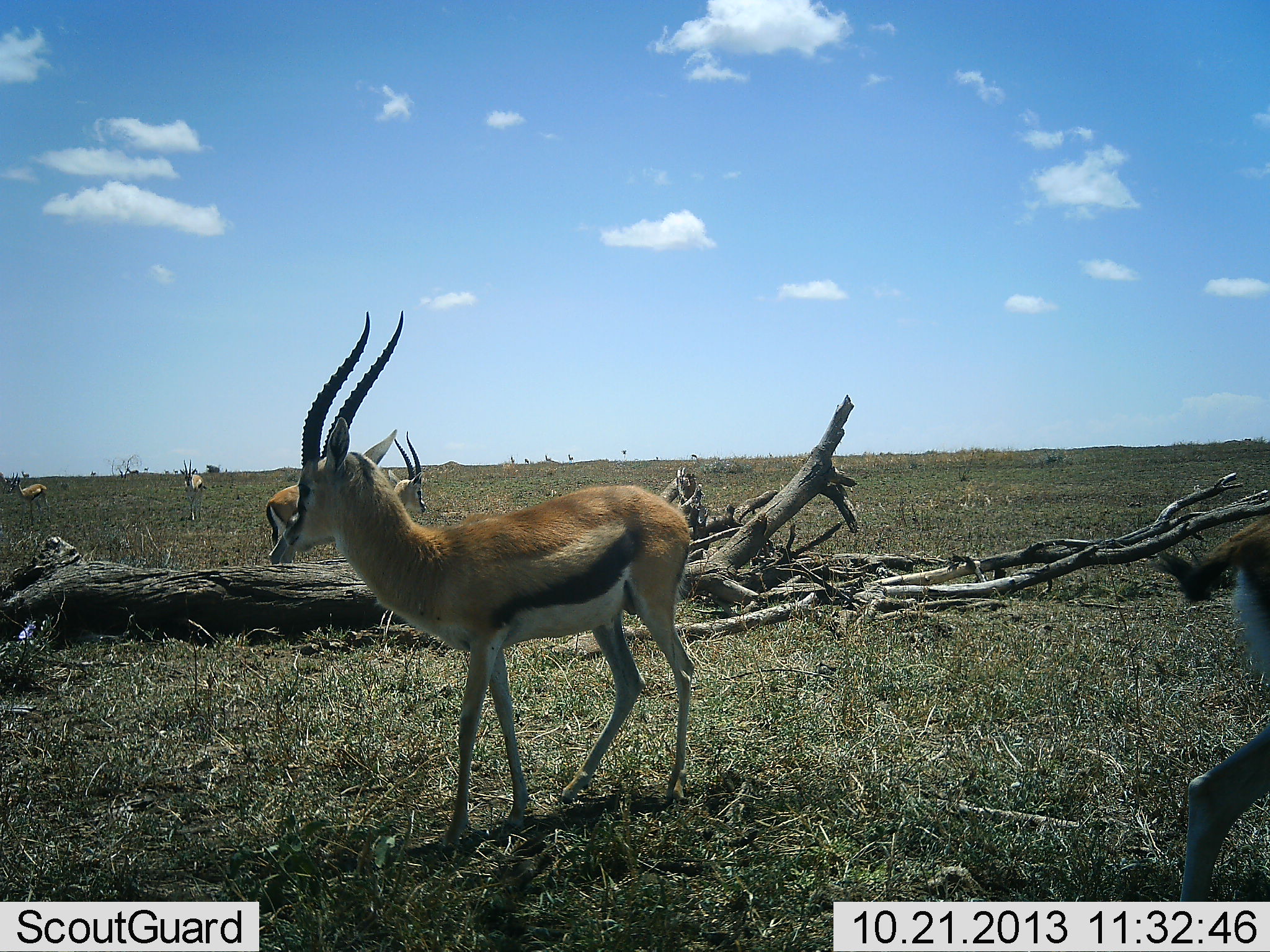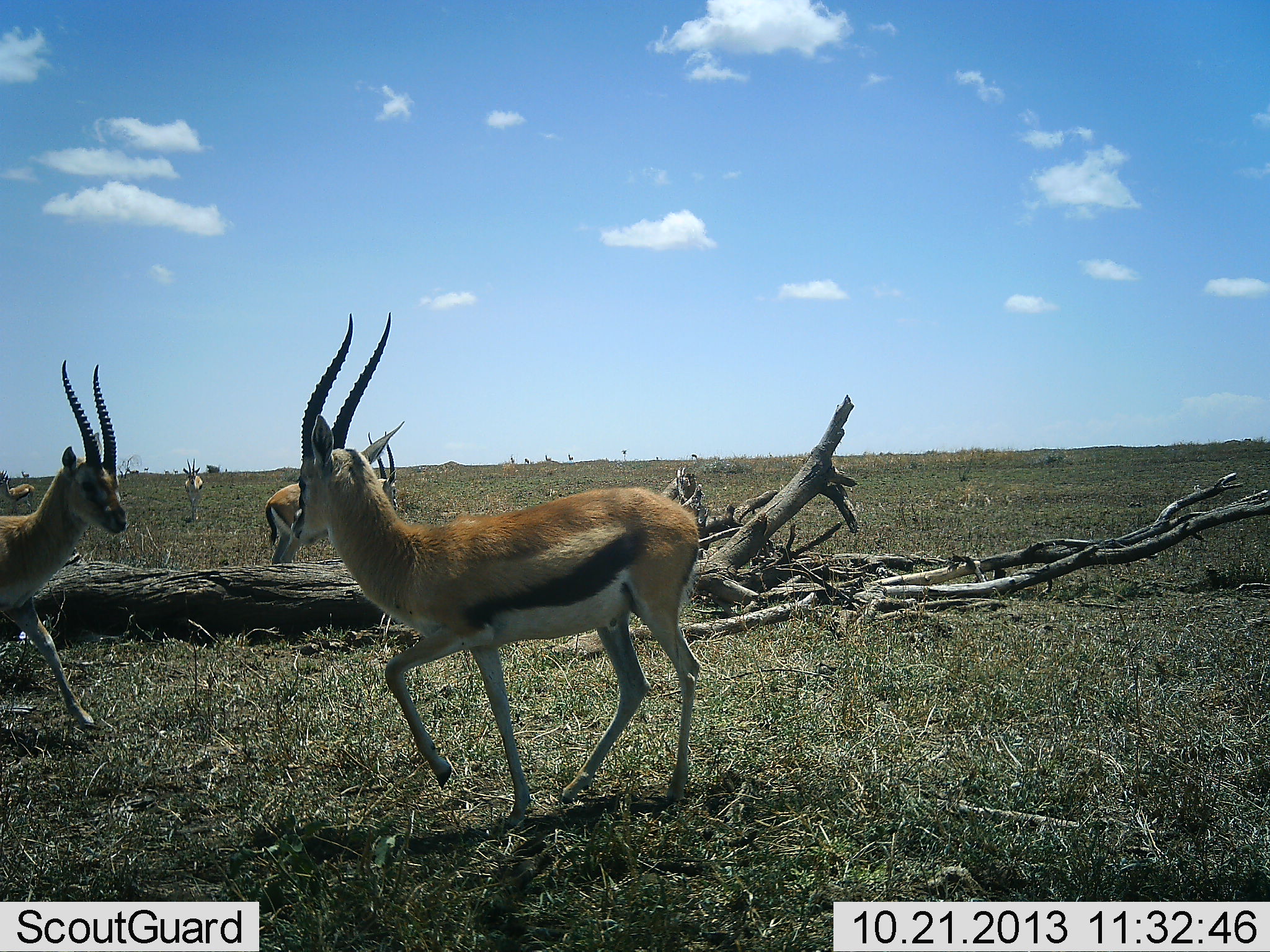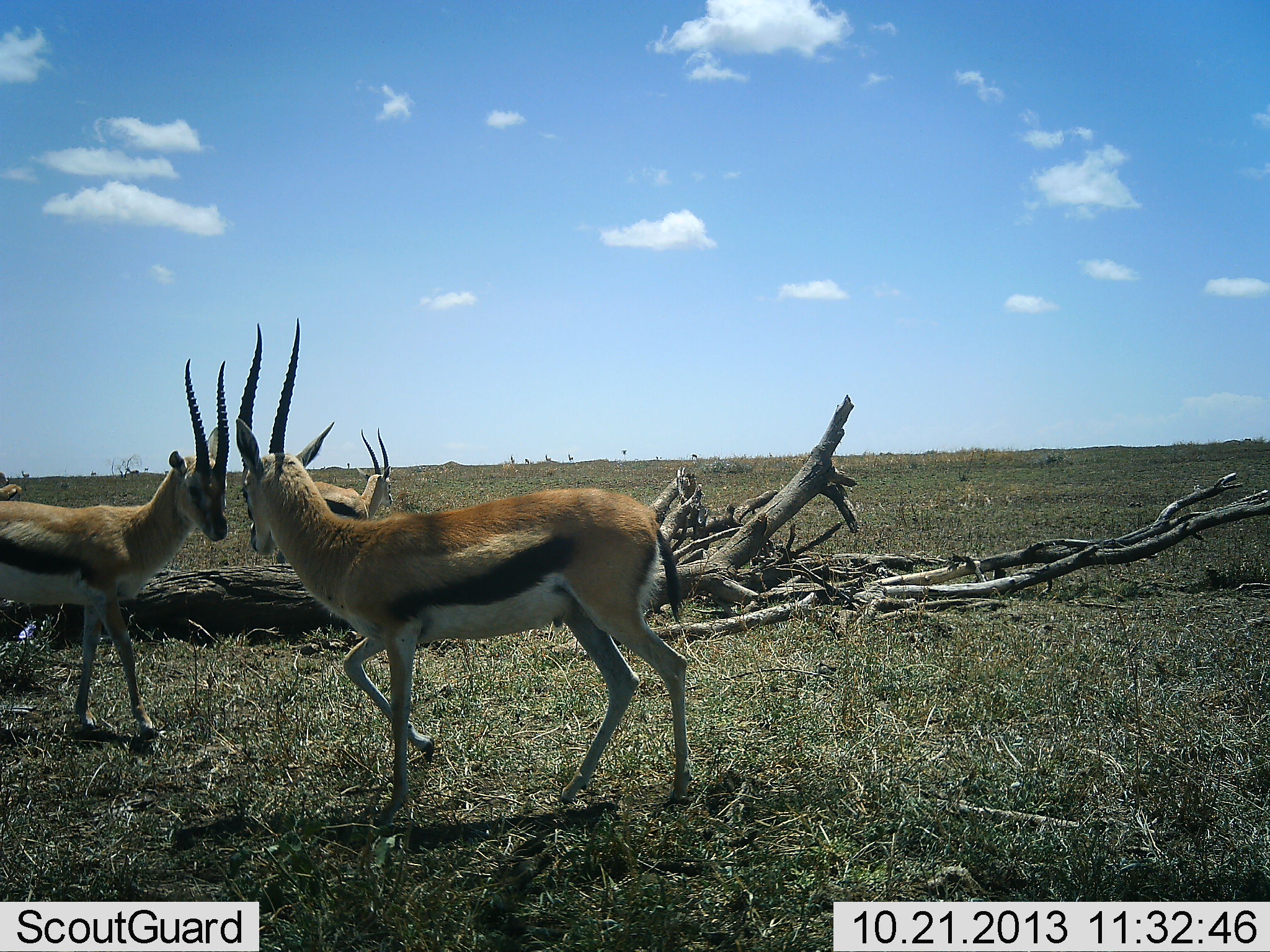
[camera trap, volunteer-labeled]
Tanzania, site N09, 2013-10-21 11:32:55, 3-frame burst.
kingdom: Animalia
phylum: Chordata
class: Mammalia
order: Artiodactyla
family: Bovidae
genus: Eudorcas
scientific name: Eudorcas thomsonii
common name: thomson's gazelle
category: gazellethomsons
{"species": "gazellethomsons (thomson's gazelle) (Eudorcas thomsonii)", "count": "5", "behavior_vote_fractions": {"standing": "38%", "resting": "0%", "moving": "76%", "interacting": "72%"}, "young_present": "3%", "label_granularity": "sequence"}